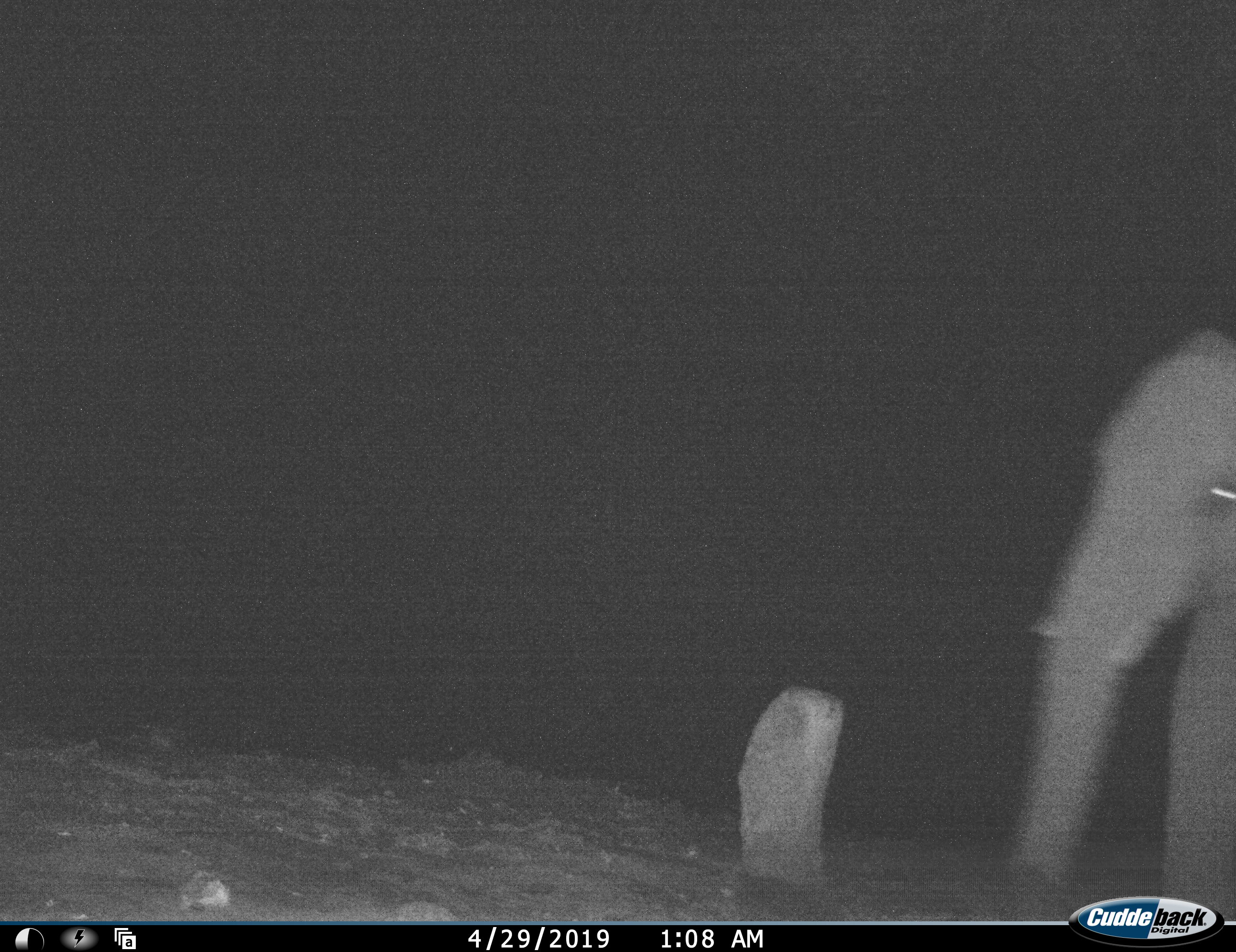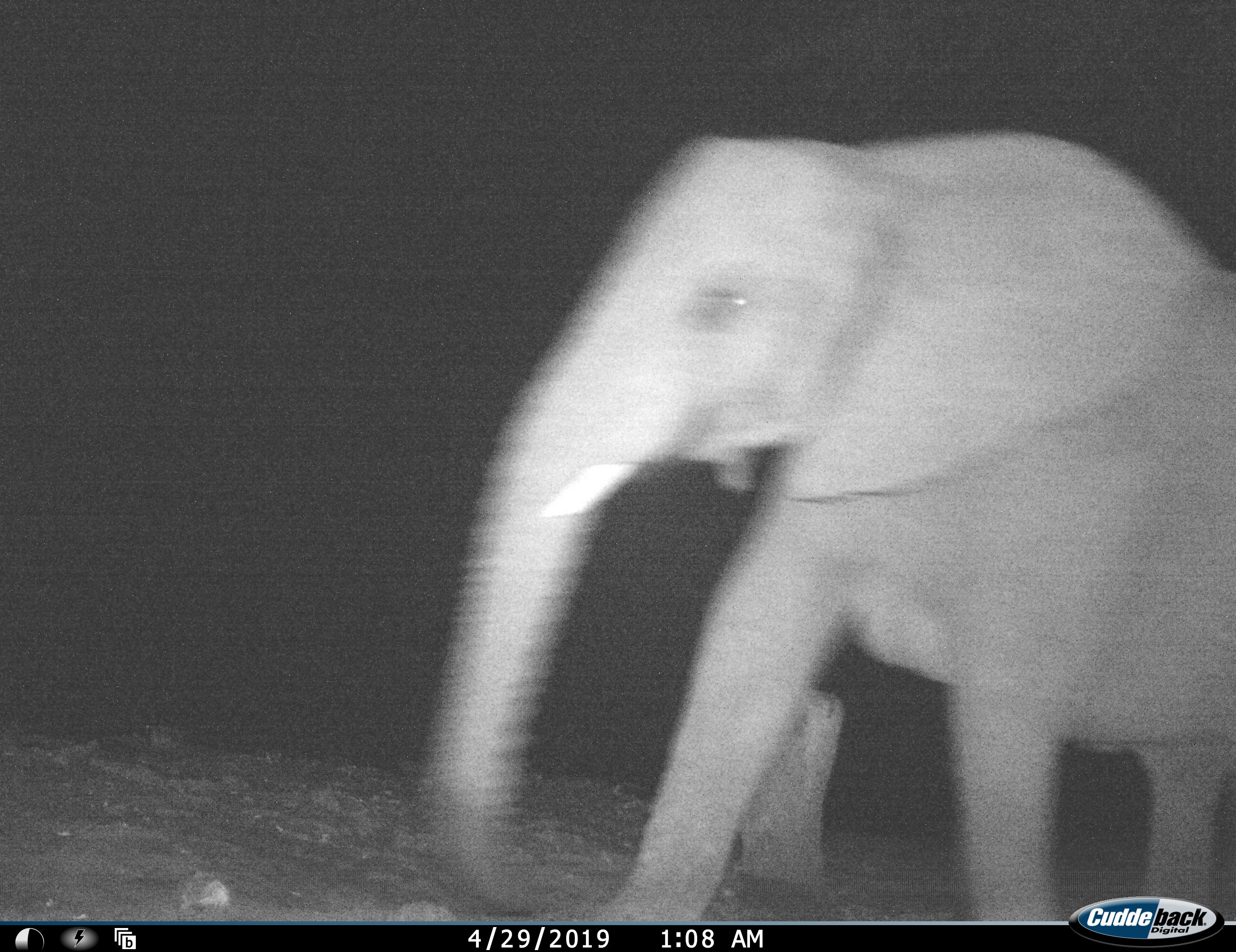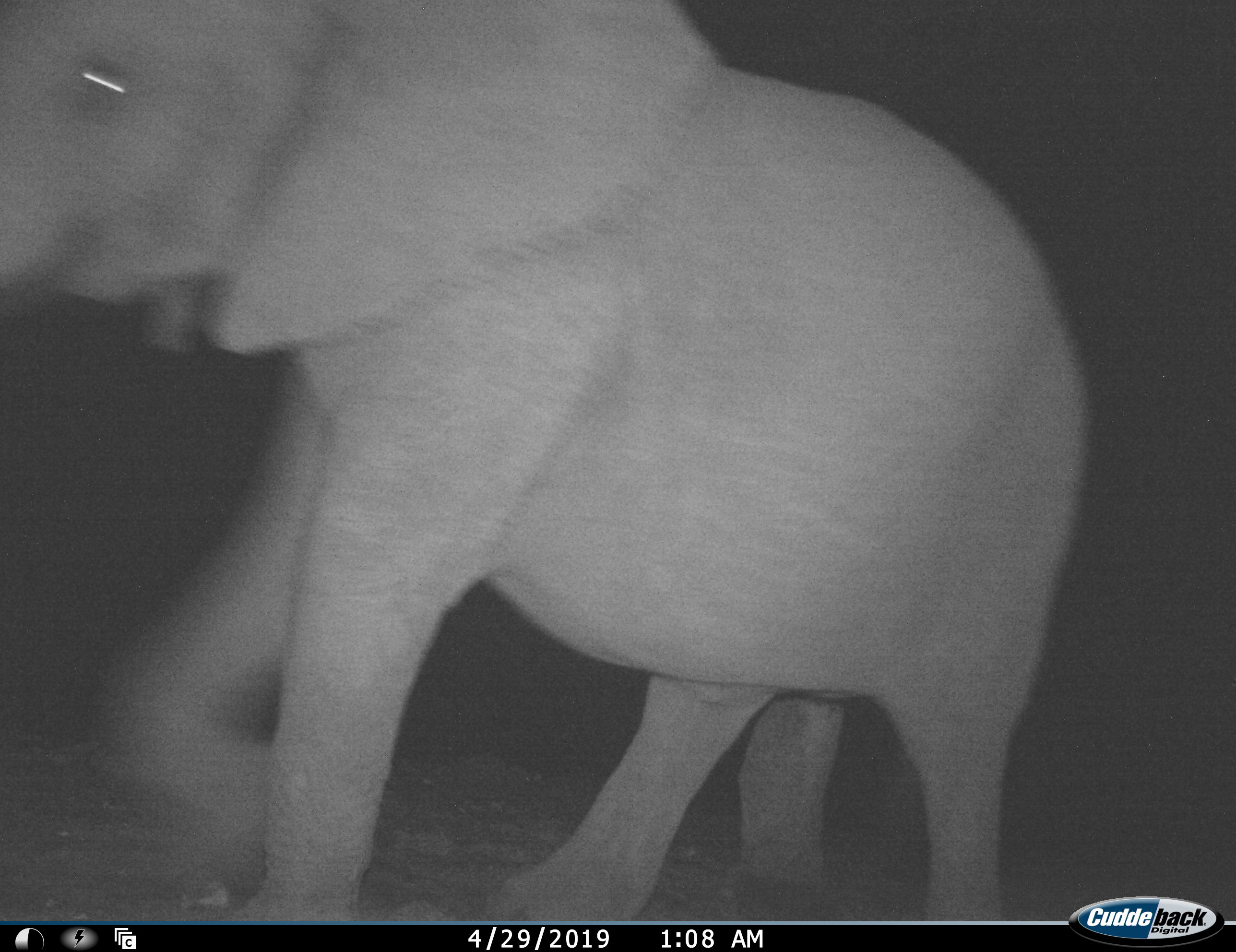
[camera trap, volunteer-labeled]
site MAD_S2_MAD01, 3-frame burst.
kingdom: Animalia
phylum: Chordata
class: Mammalia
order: Proboscidea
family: Elephantidae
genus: Loxodonta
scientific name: Loxodonta africana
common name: african bush elephant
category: elephant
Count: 1.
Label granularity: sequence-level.